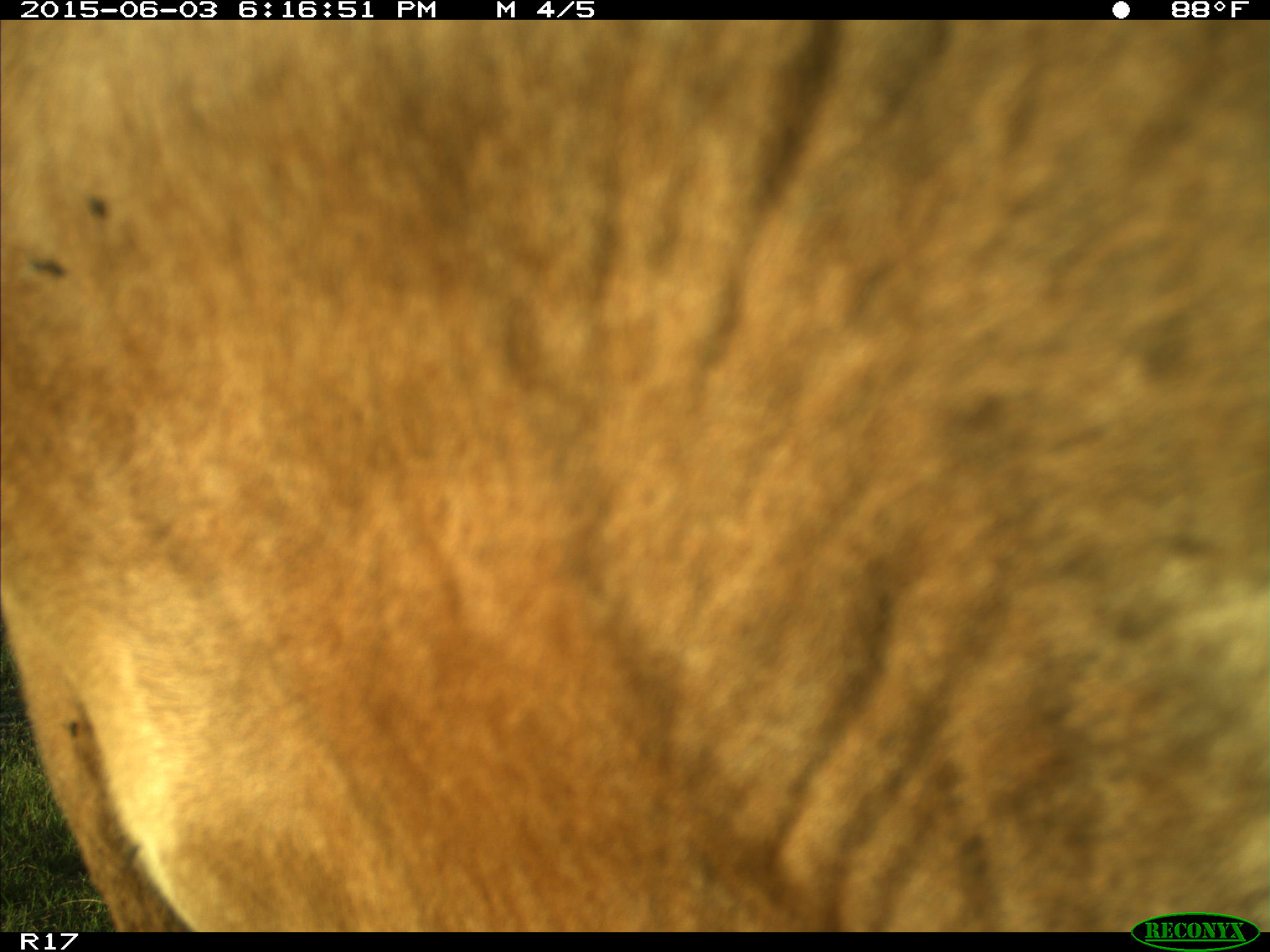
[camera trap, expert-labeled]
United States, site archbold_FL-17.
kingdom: Animalia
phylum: Chordata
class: Mammalia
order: Artiodactyla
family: Bovidae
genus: Bos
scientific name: Bos taurus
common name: domestic cow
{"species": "Bos taurus (domestic cow)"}